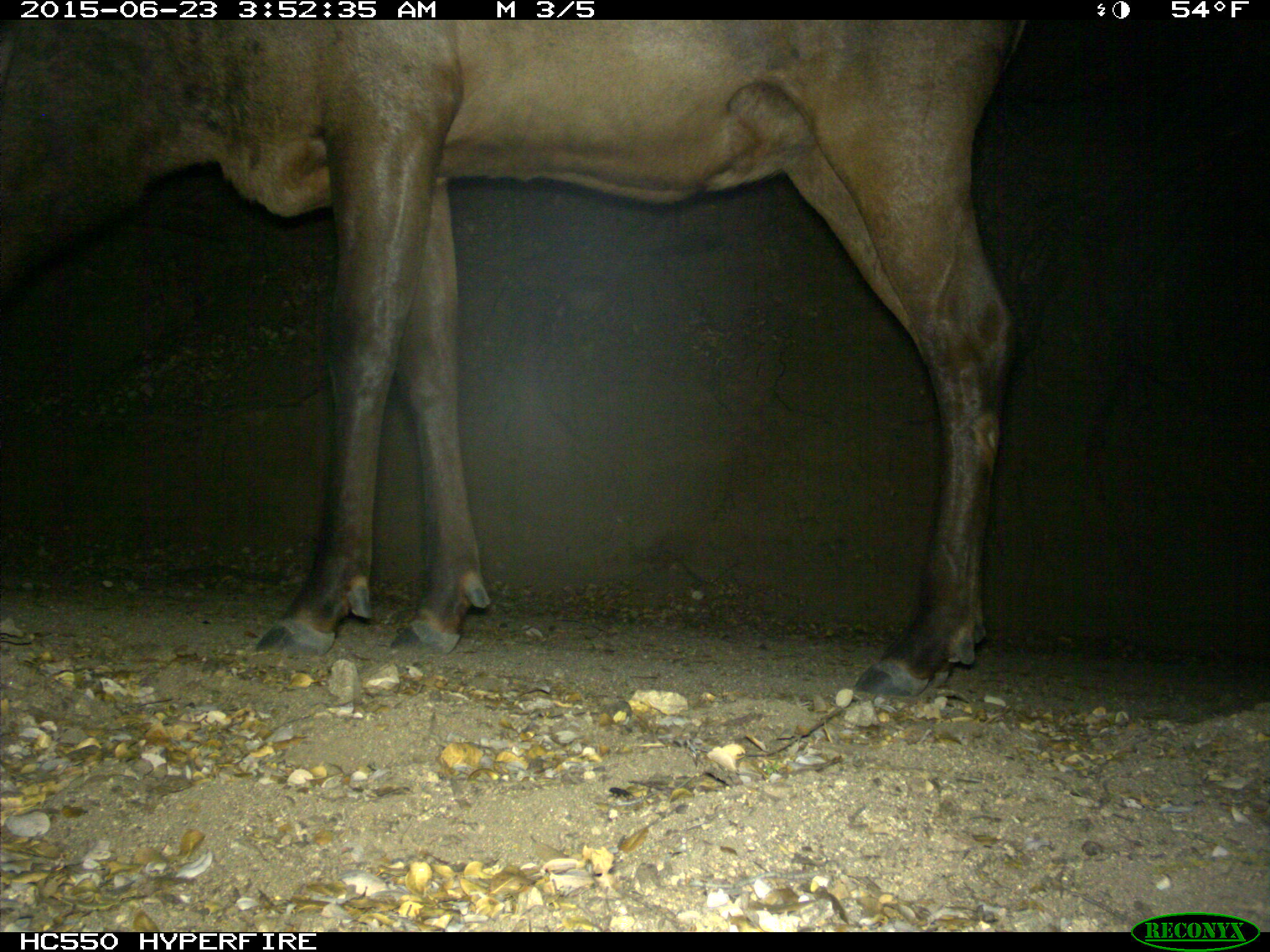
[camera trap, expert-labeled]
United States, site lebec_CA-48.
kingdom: Animalia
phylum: Chordata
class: Mammalia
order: Artiodactyla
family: Cervidae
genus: Cervus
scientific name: Cervus canadensis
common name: elk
Cervus canadensis (elk).